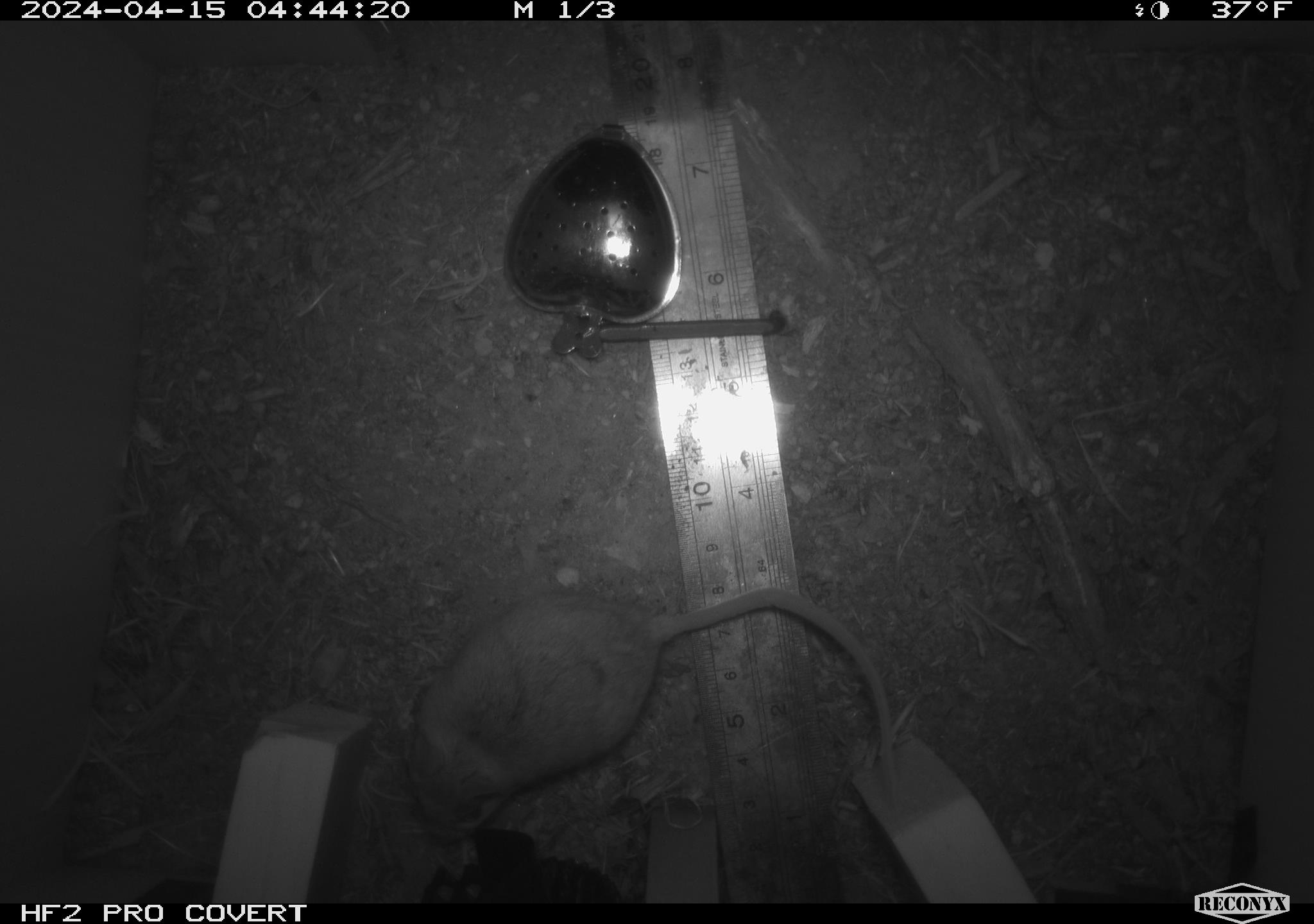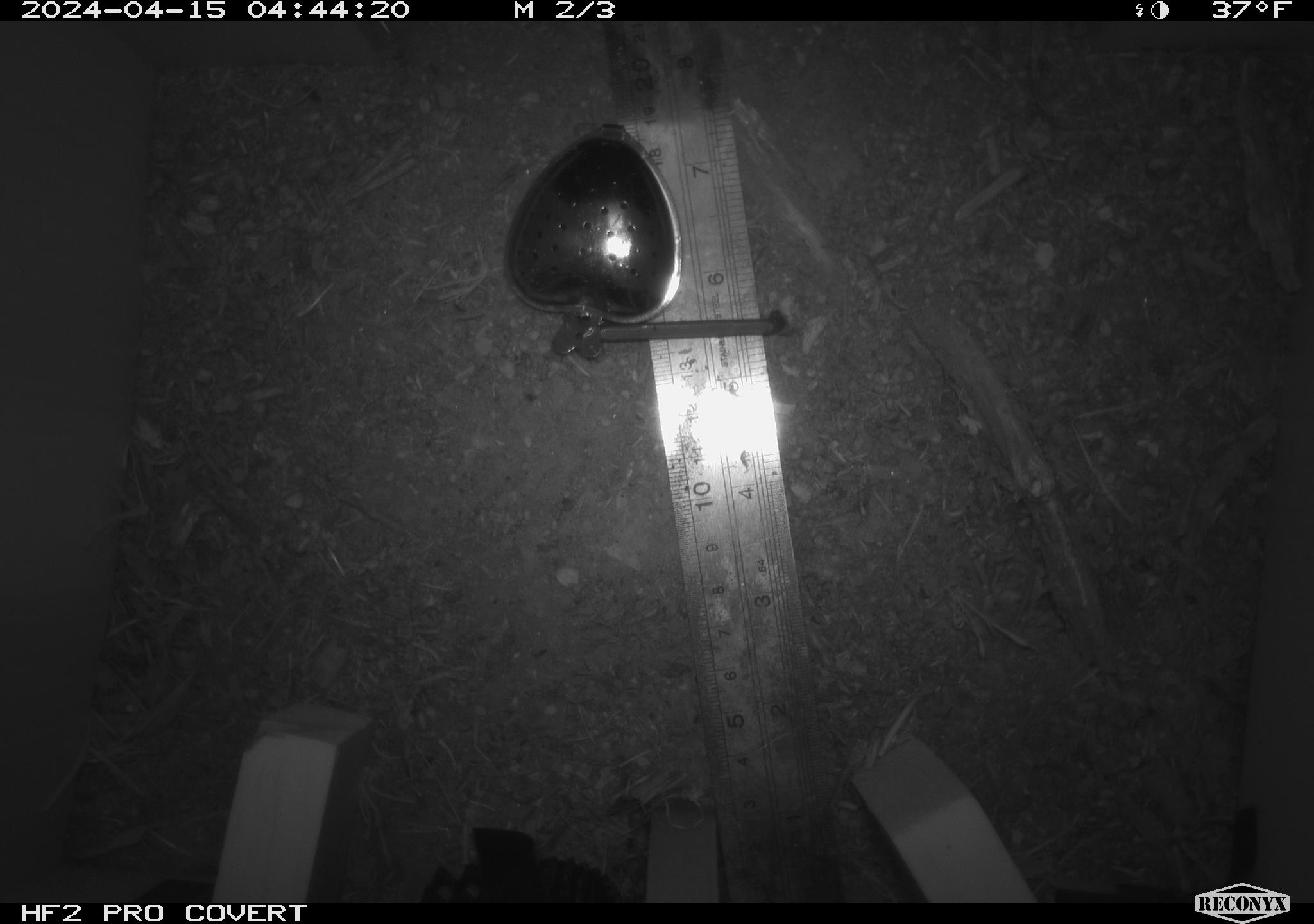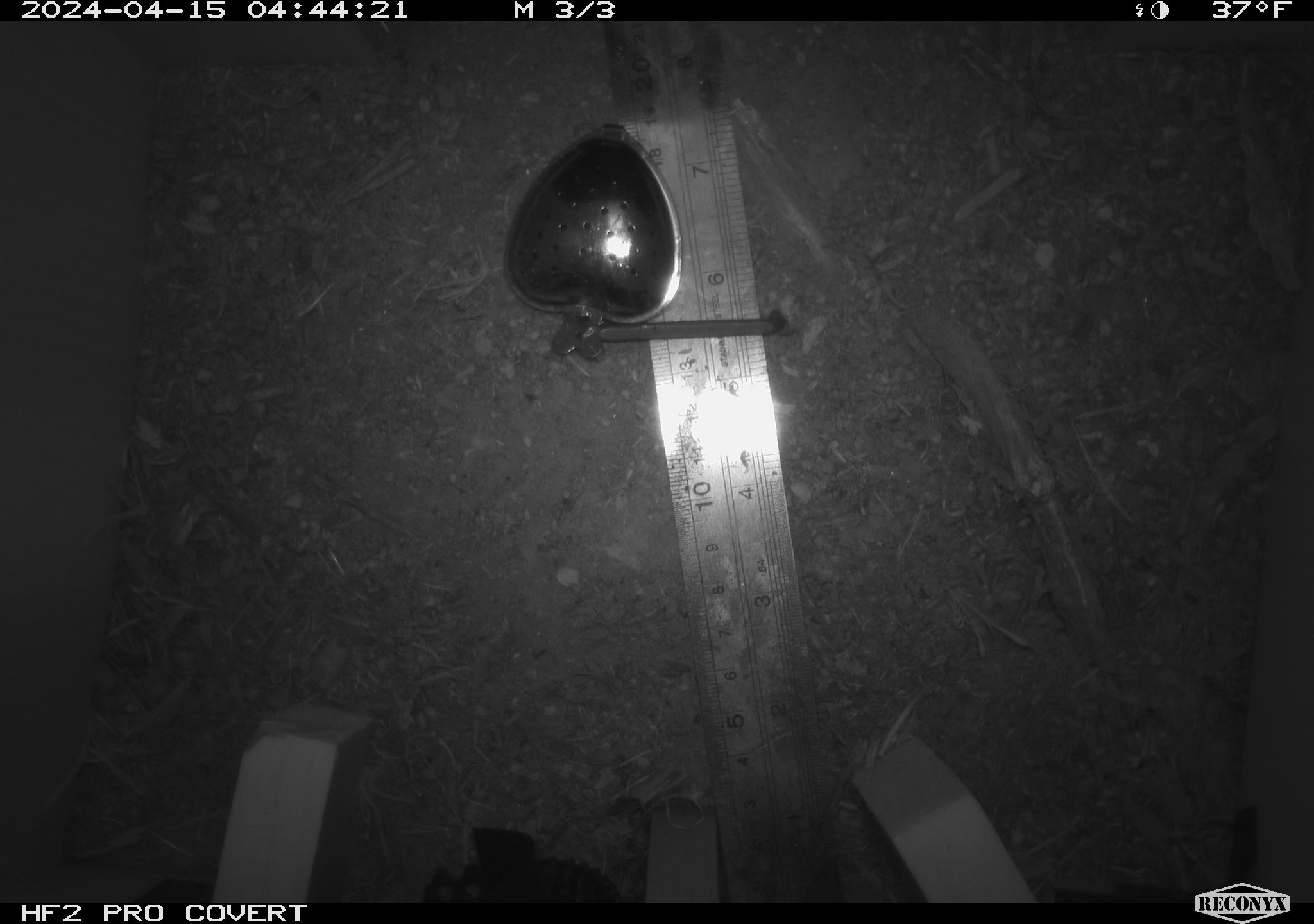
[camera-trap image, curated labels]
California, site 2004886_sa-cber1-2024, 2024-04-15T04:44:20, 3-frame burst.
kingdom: Animalia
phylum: Chordata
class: Mammalia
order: Rodentia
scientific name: Rodentia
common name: mouse species